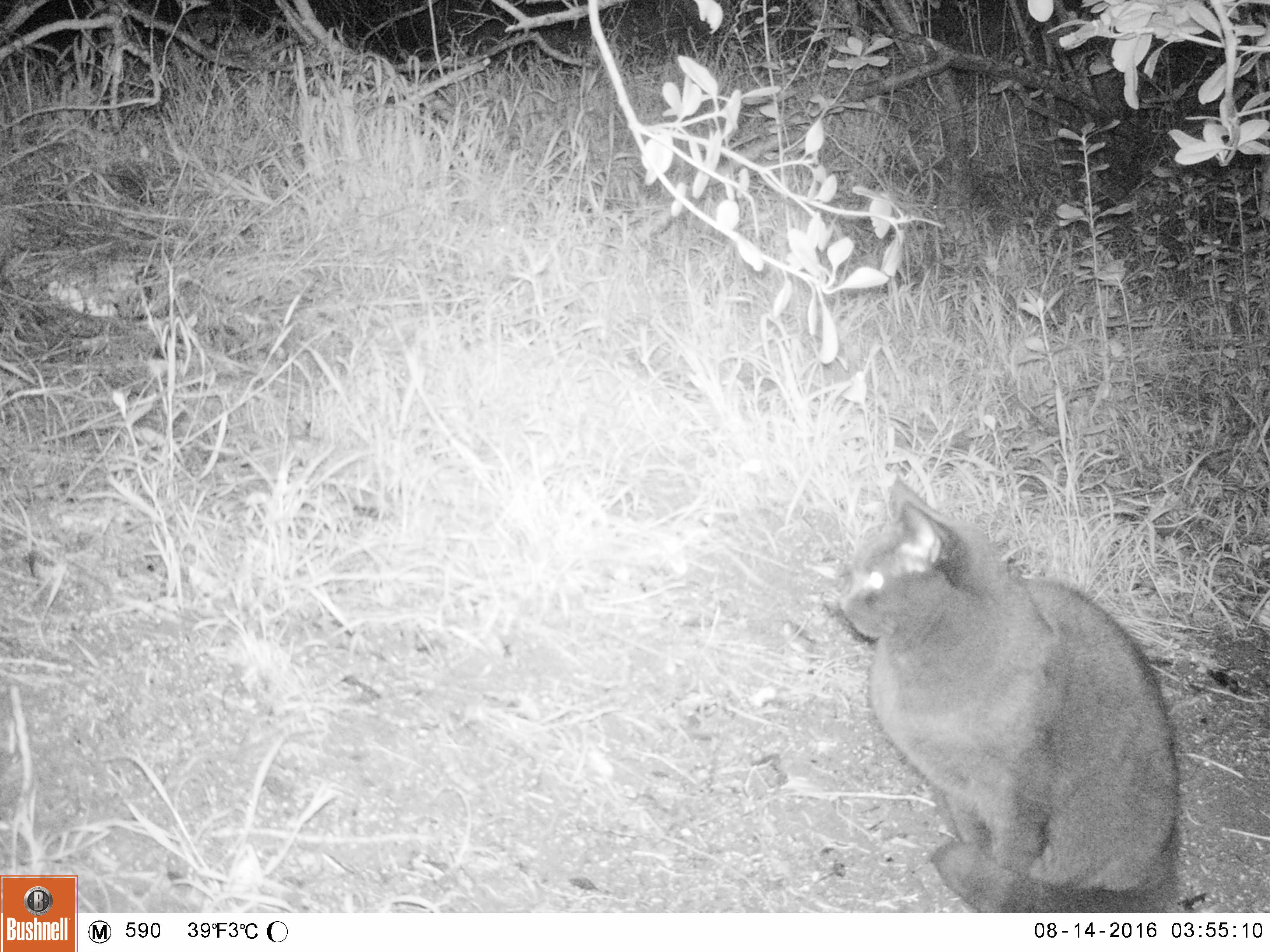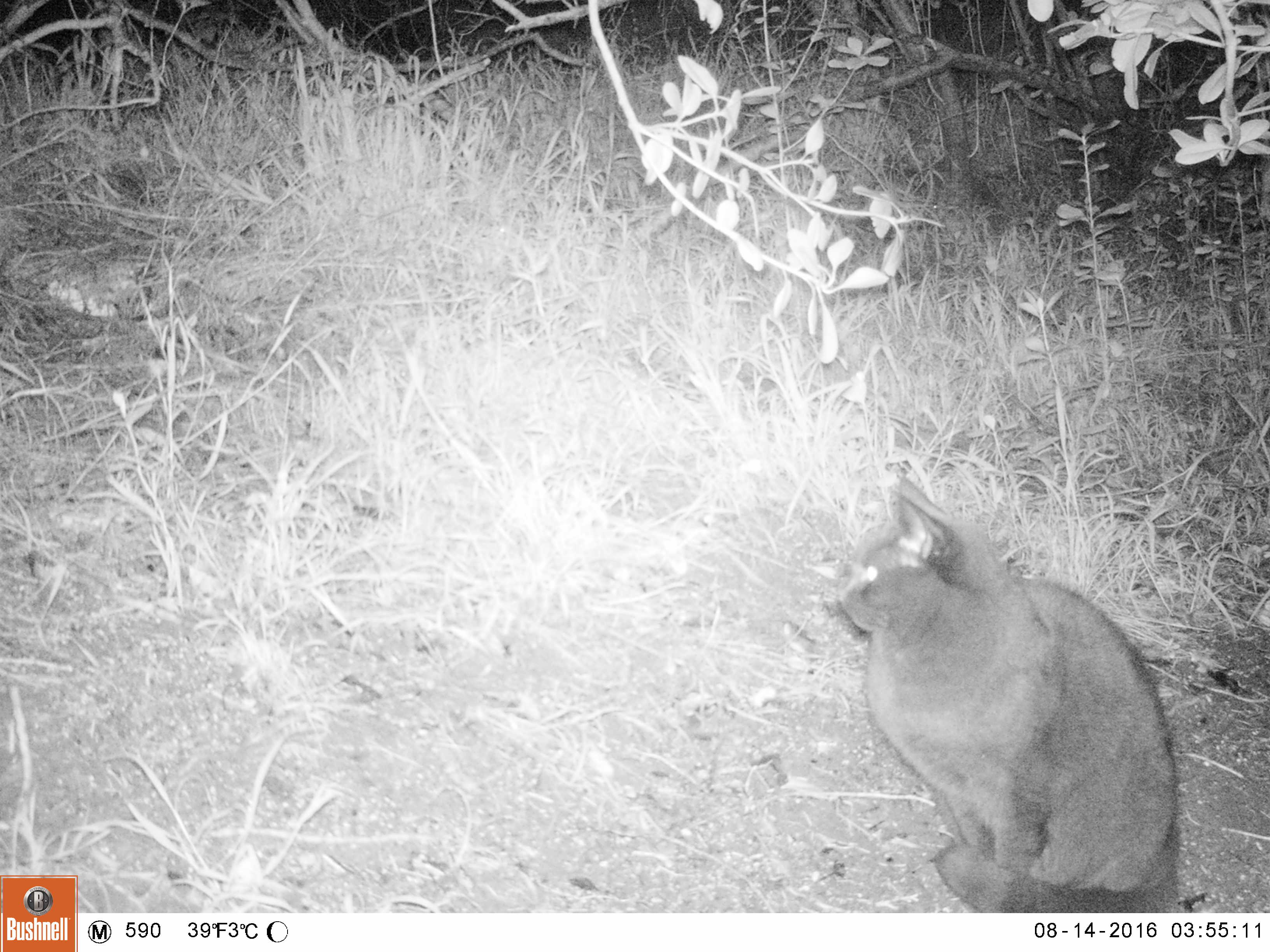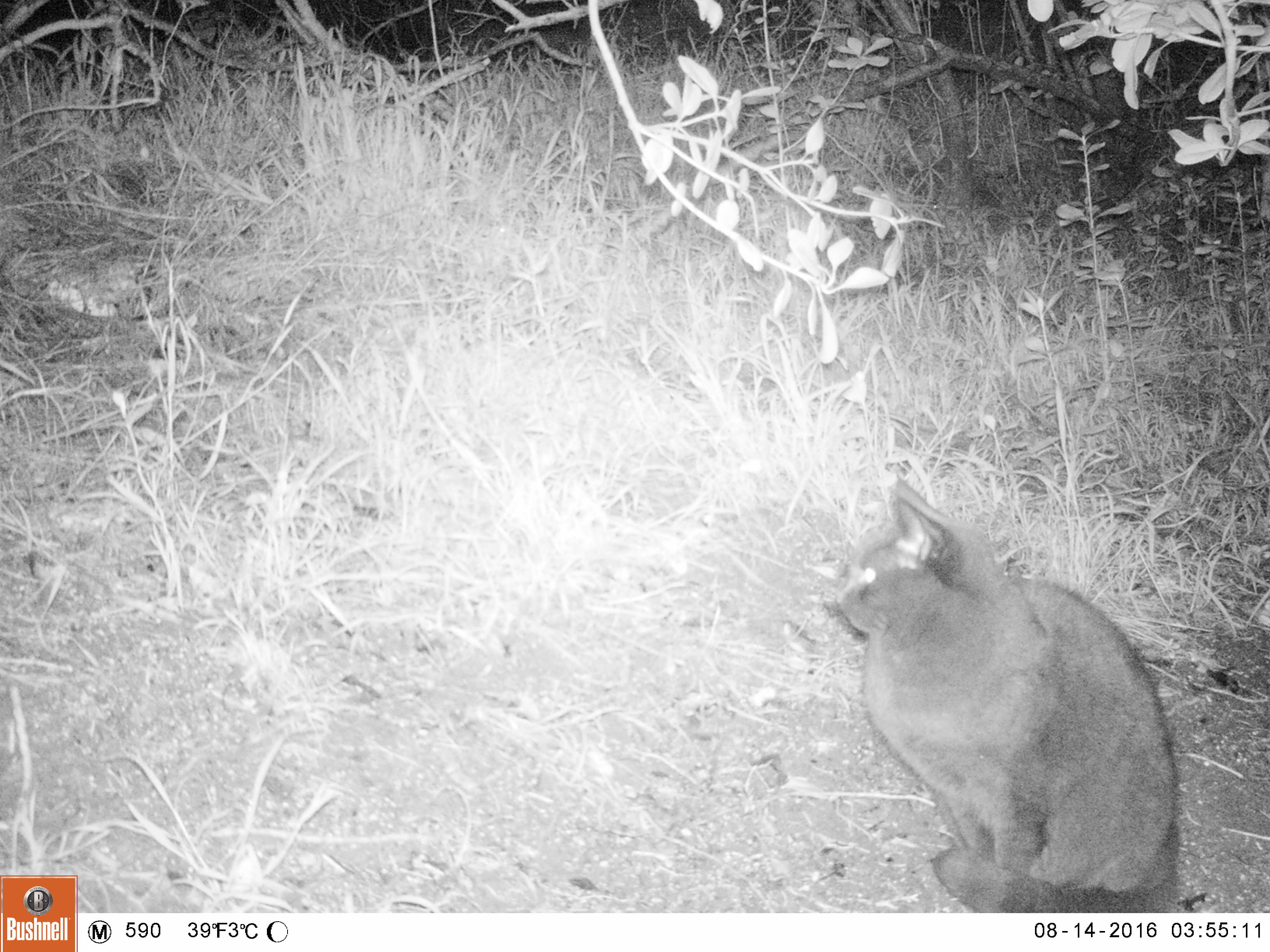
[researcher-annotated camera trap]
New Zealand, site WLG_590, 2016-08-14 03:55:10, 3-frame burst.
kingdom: Animalia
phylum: Chordata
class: Mammalia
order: Carnivora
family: Felidae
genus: Felis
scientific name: Felis catus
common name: domestic cat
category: cat